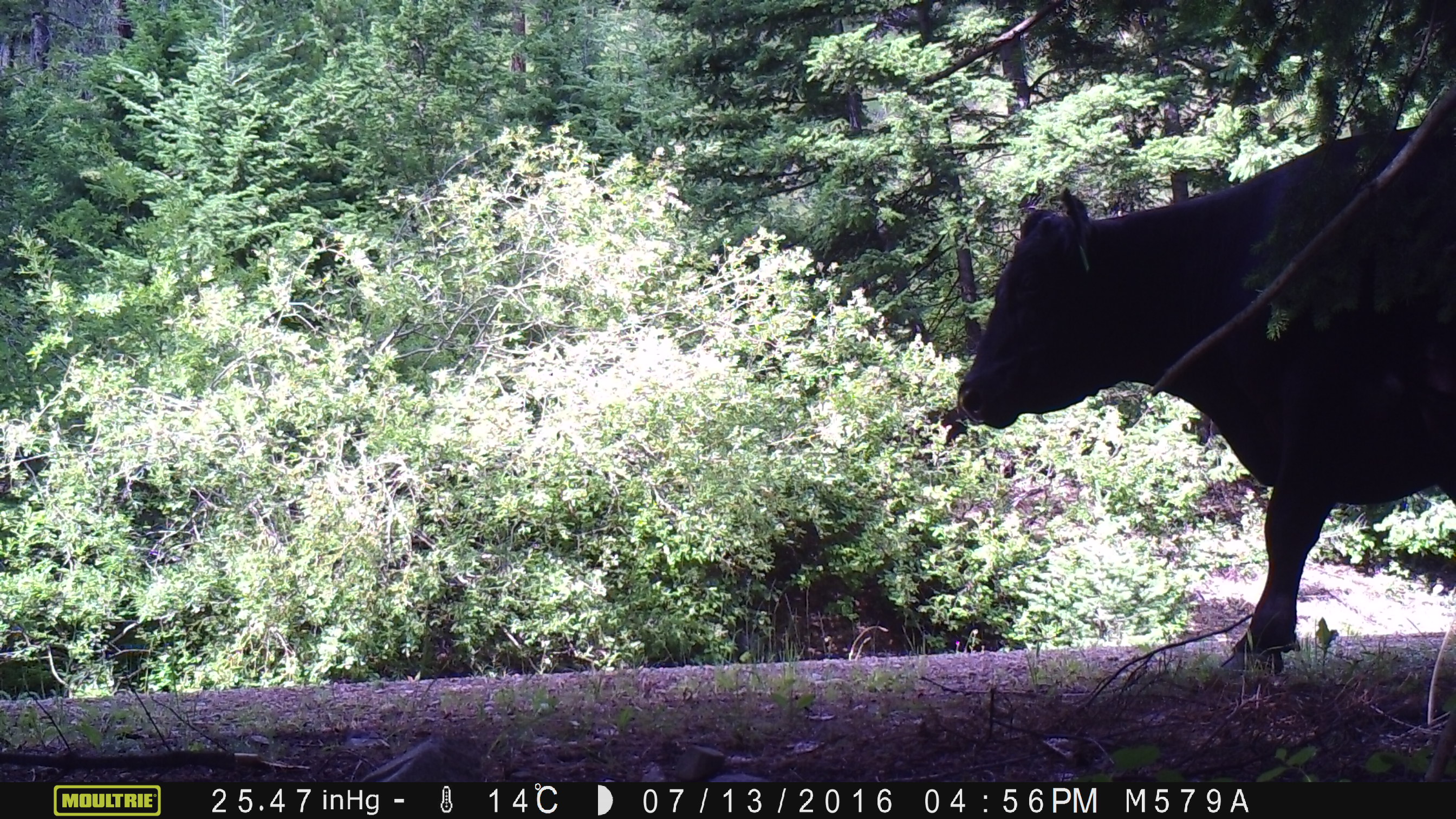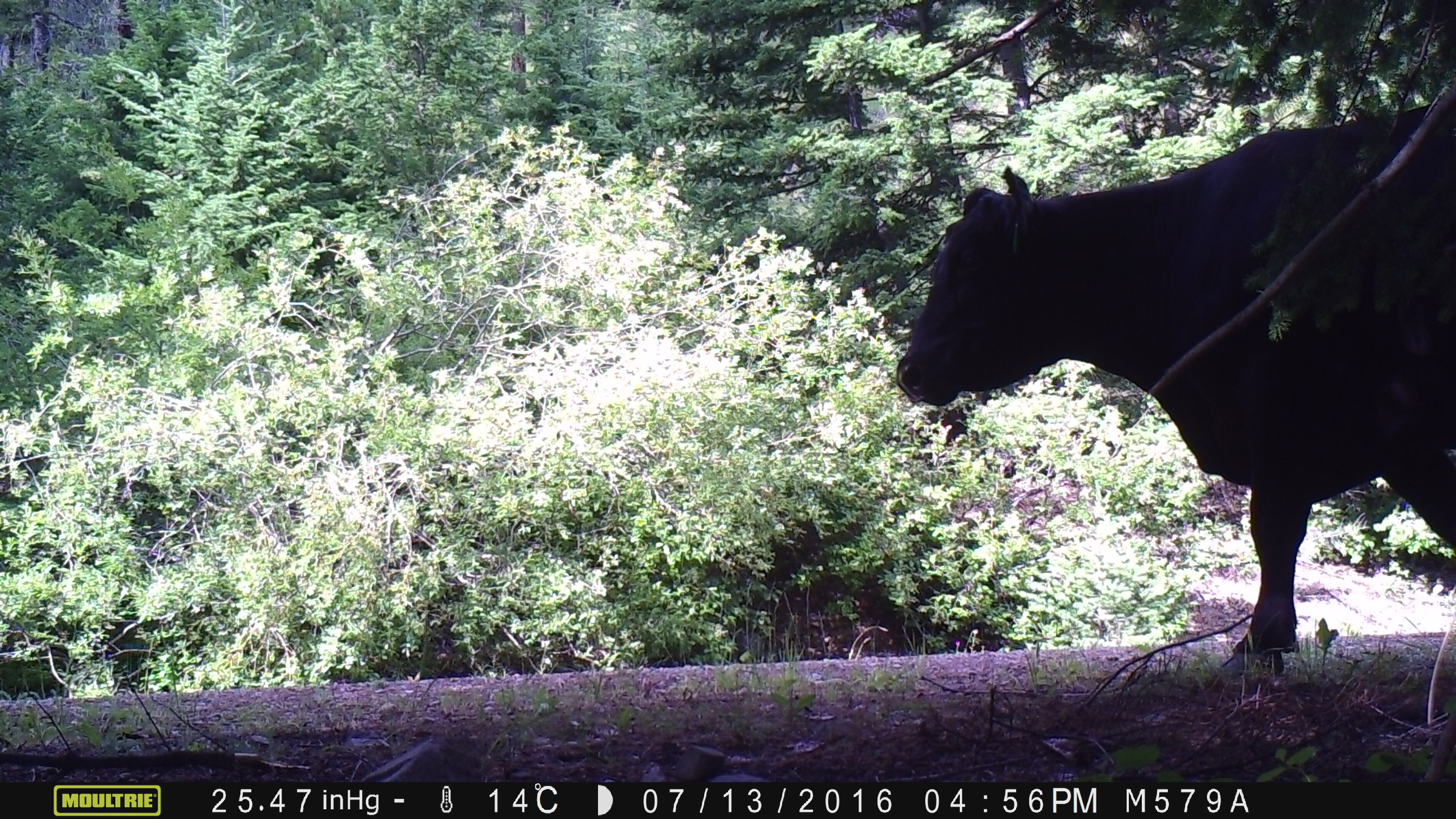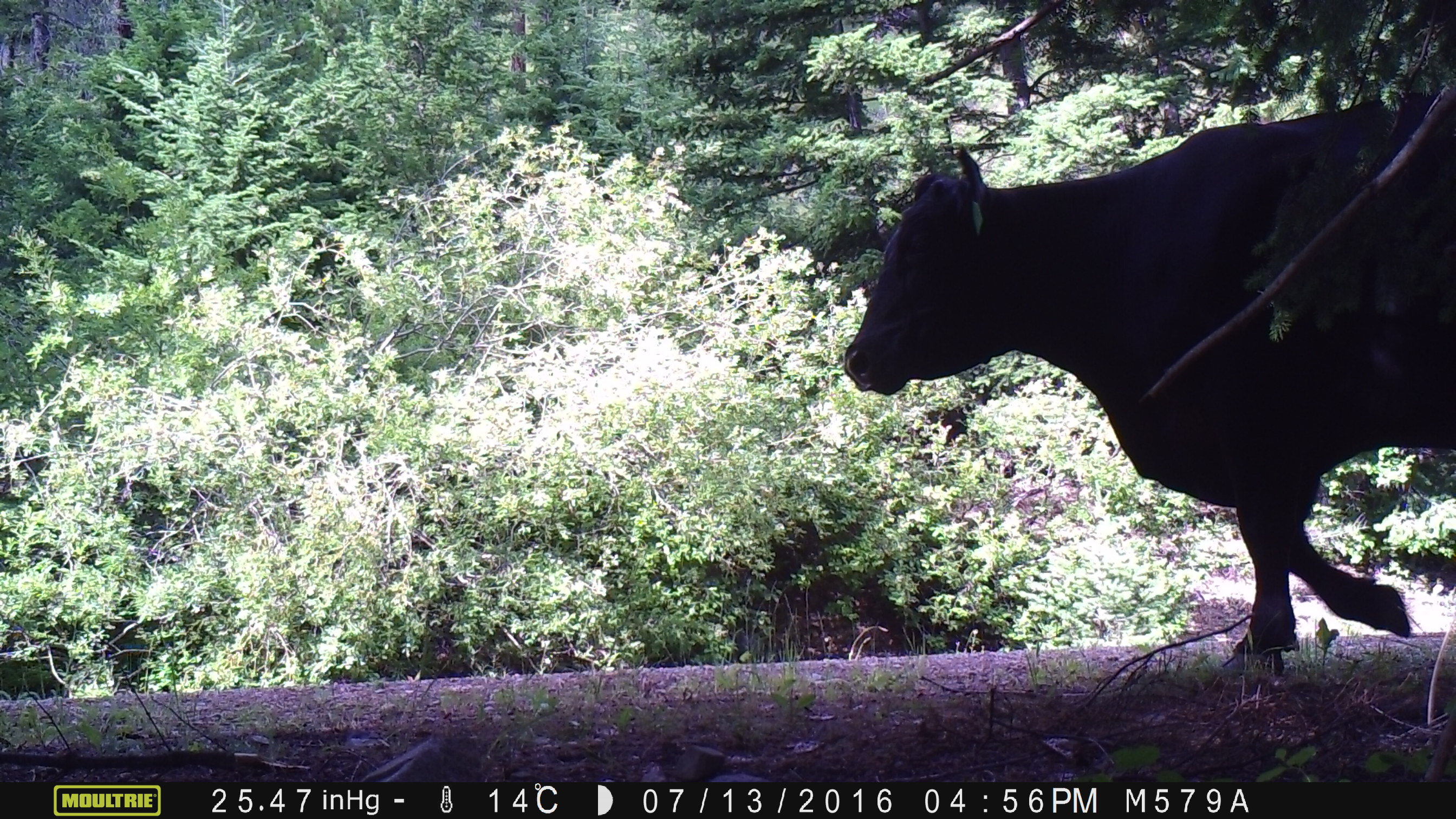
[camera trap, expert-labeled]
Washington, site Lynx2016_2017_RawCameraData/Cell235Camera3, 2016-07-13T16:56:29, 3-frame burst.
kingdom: Animalia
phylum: Chordata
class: Mammalia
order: Artiodactyla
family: Bovidae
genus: Bos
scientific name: Bos taurus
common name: domestic cattle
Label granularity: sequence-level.